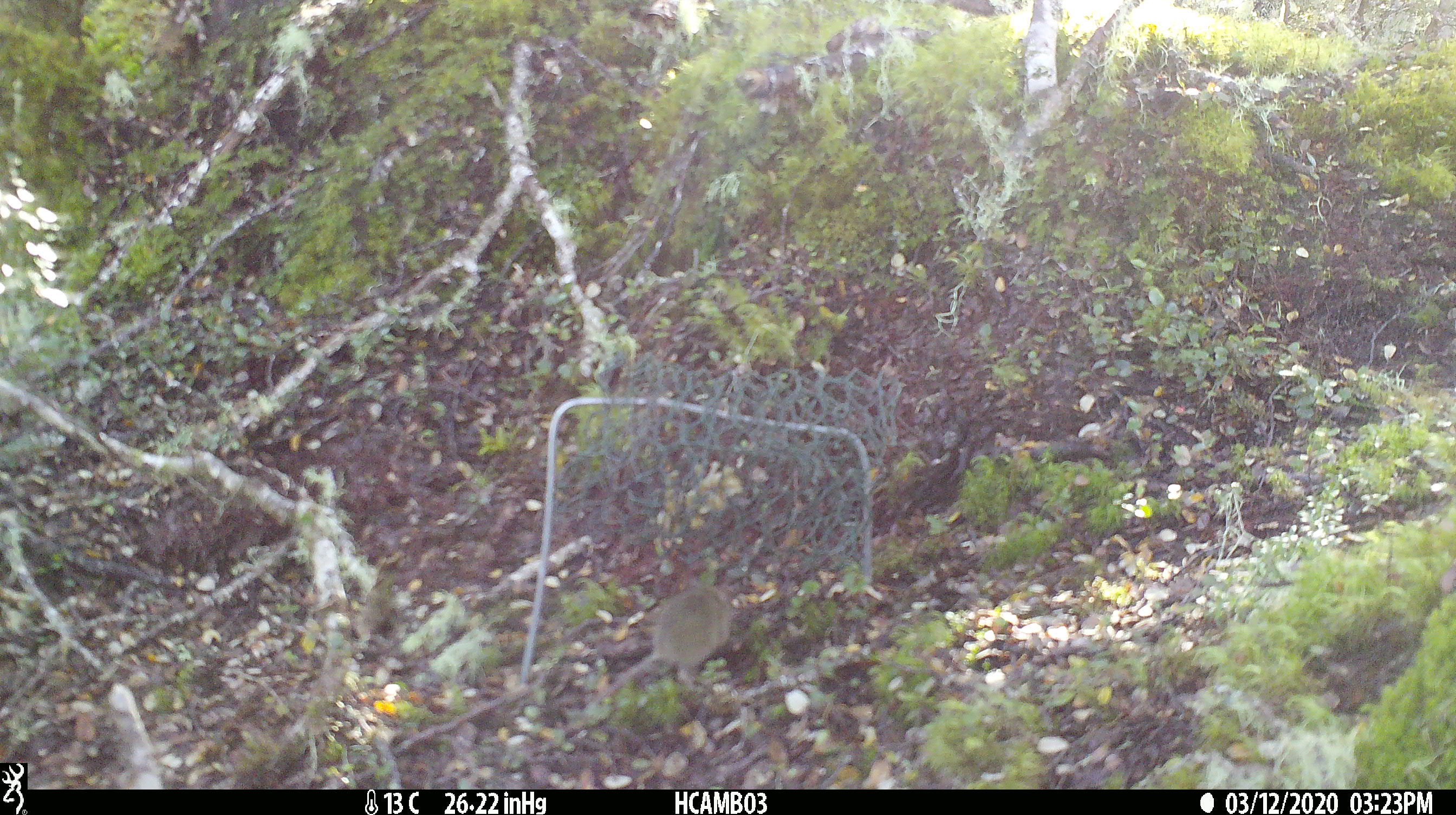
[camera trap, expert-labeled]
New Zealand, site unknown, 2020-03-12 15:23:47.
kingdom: Animalia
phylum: Chordata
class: Mammalia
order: Rodentia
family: Muridae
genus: Mus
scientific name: Mus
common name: mouse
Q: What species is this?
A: Mouse (Mus).